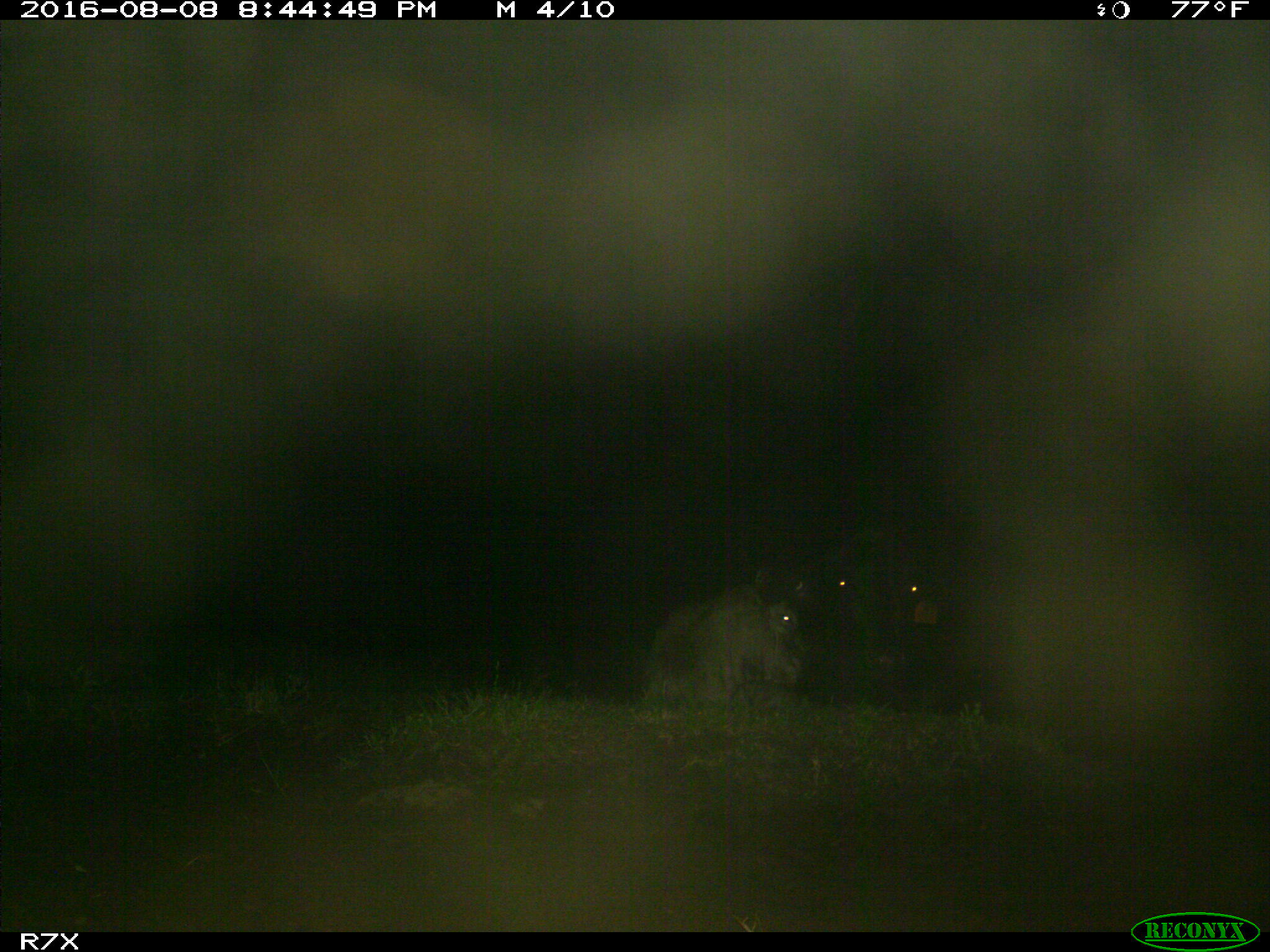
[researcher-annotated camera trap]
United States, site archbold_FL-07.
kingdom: Animalia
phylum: Chordata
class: Mammalia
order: Artiodactyla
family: Bovidae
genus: Bos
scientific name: Bos taurus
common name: domestic cow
Bos taurus (domestic cow).